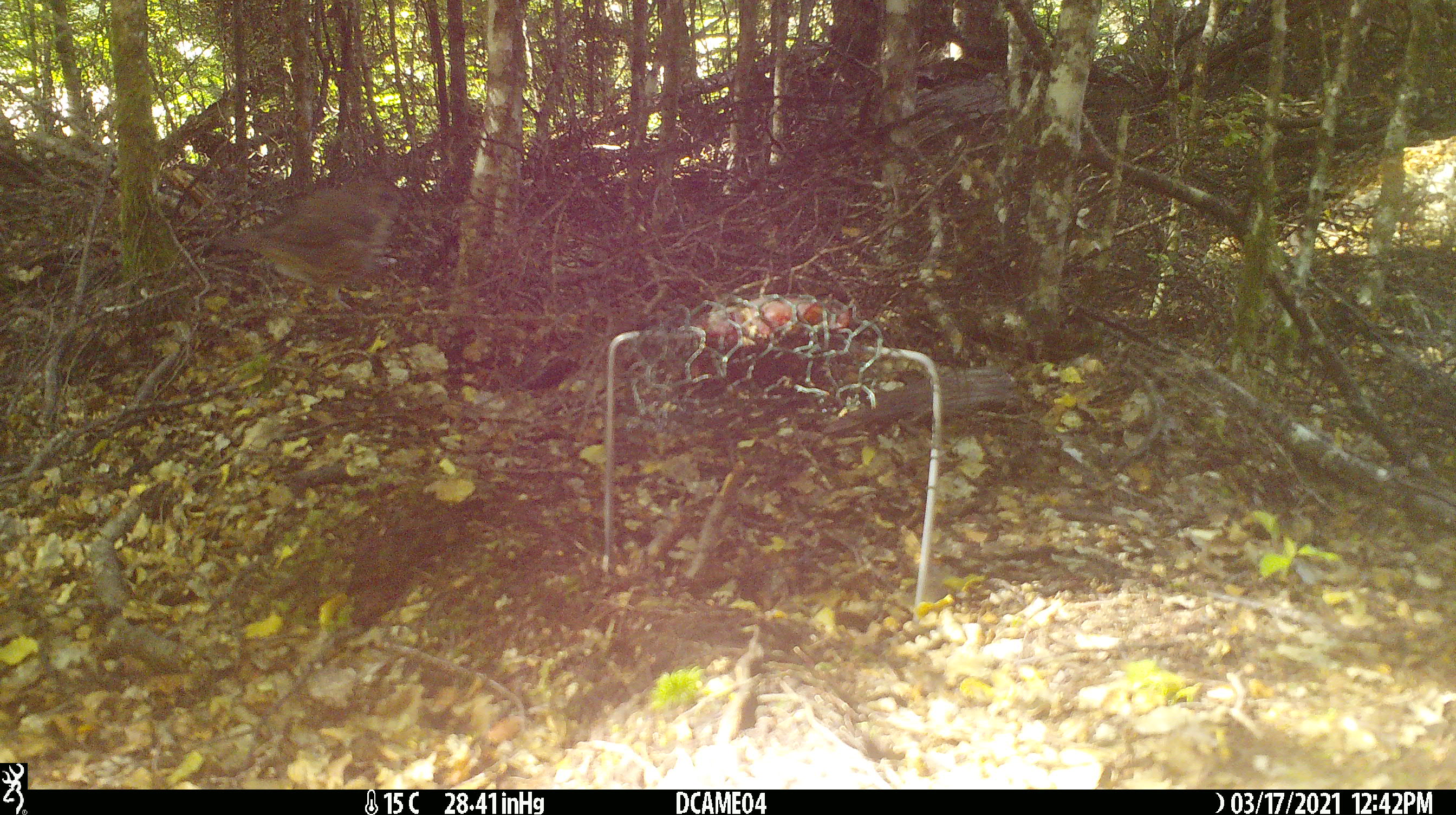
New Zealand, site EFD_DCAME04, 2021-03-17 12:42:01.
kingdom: Animalia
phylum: Chordata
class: Aves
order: Passeriformes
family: Turdidae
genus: Turdus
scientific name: Turdus philomelos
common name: song thrush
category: thrush